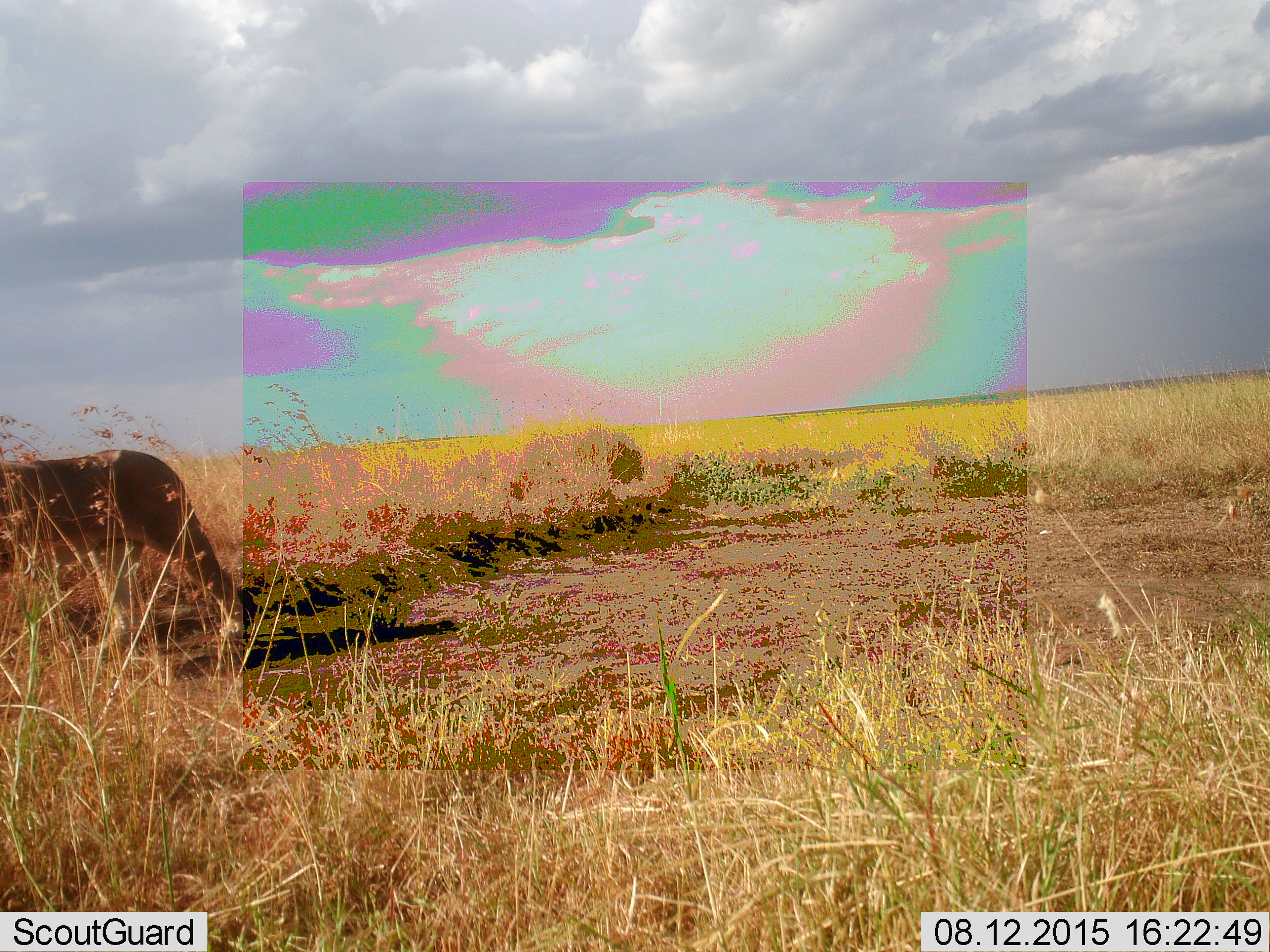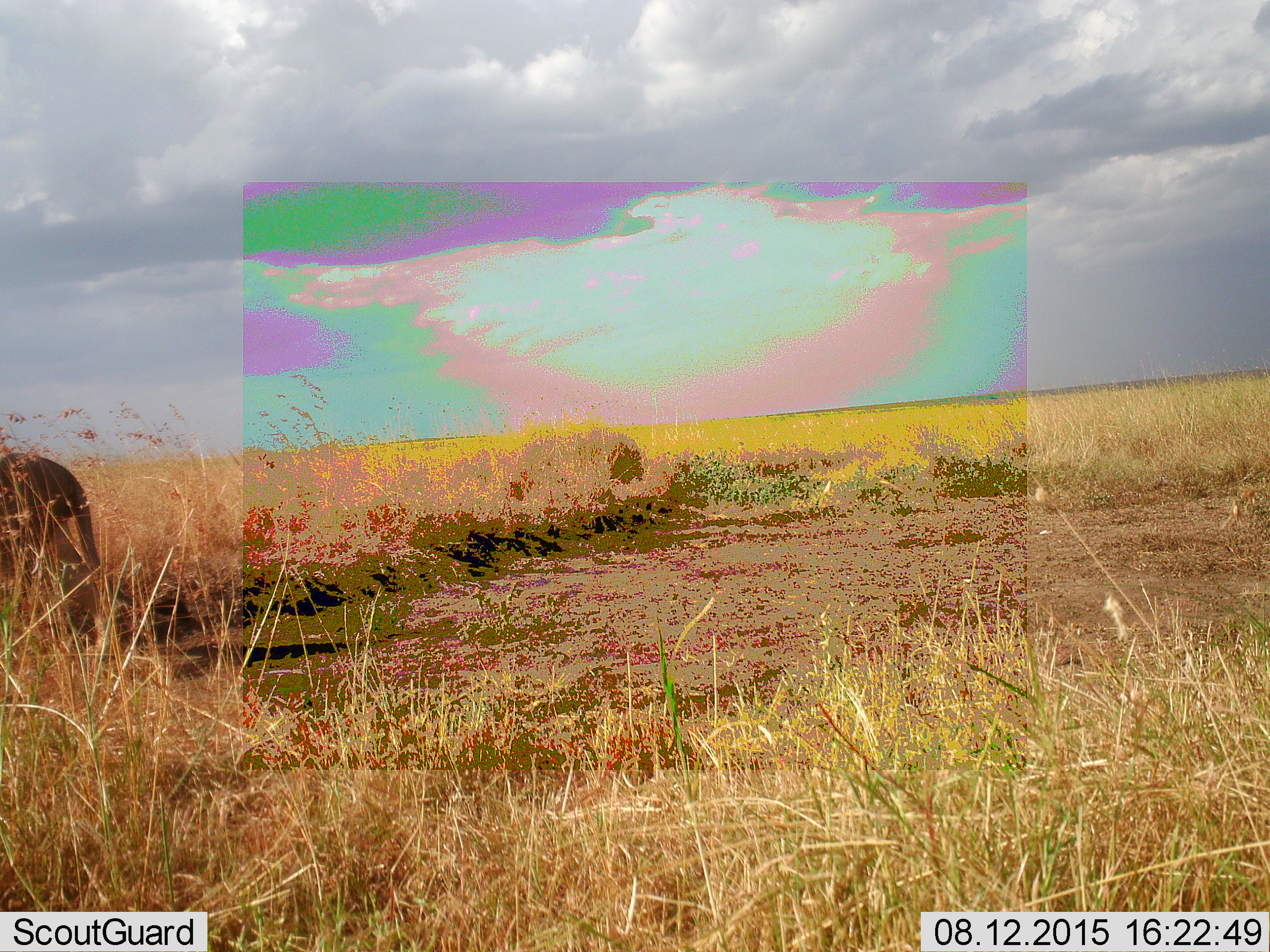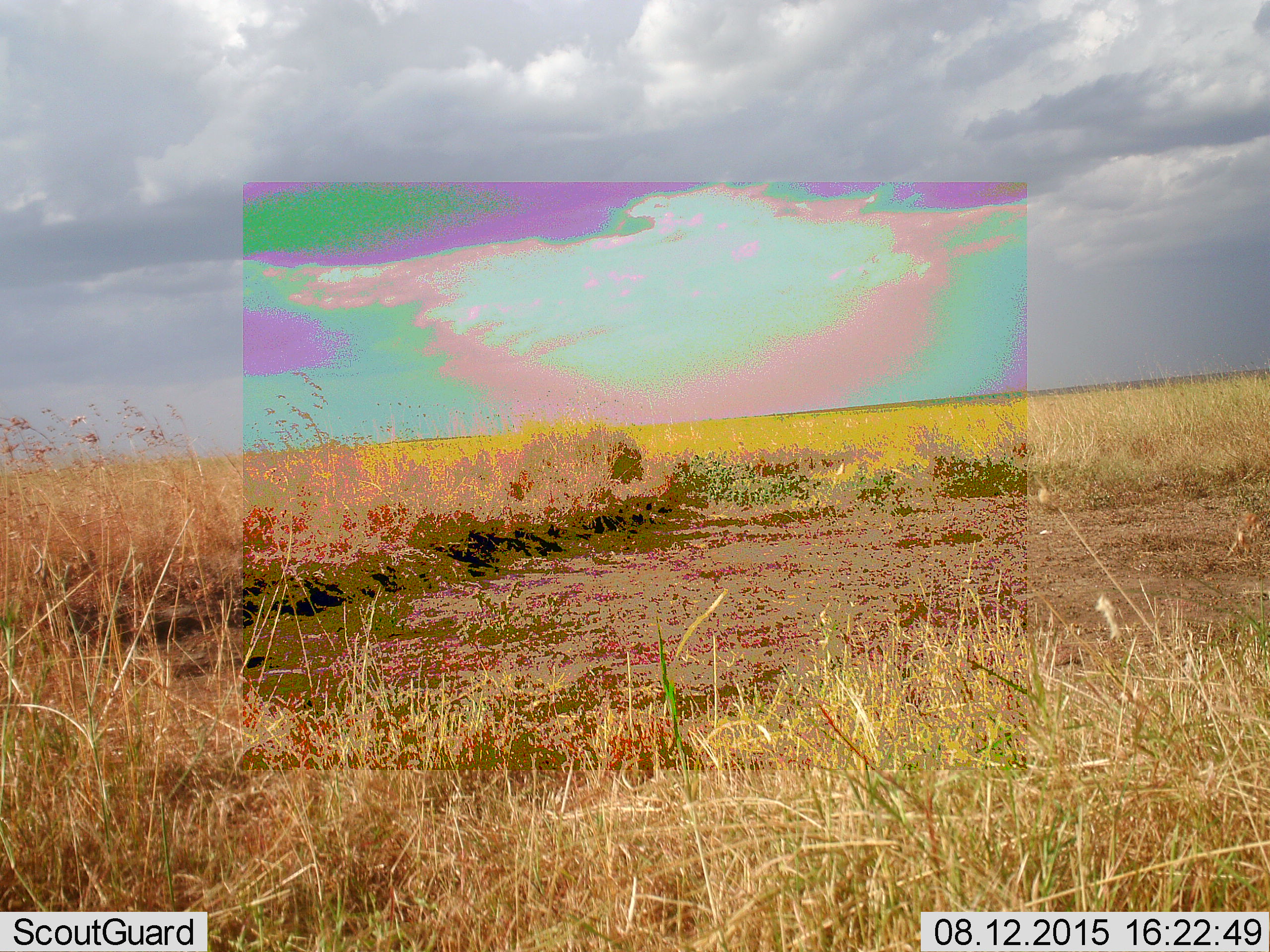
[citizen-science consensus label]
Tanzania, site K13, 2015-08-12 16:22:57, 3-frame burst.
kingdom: Animalia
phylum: Chordata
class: Mammalia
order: Carnivora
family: Felidae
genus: Panthera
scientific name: Panthera leo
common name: lion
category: lionfemale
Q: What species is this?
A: Lionfemale (lion) (Panthera leo).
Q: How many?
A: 1.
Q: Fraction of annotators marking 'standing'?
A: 0%.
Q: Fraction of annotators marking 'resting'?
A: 0%.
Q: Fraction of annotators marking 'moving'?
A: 100%.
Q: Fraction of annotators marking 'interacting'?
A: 0%.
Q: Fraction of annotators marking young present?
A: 0%.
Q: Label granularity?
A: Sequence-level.